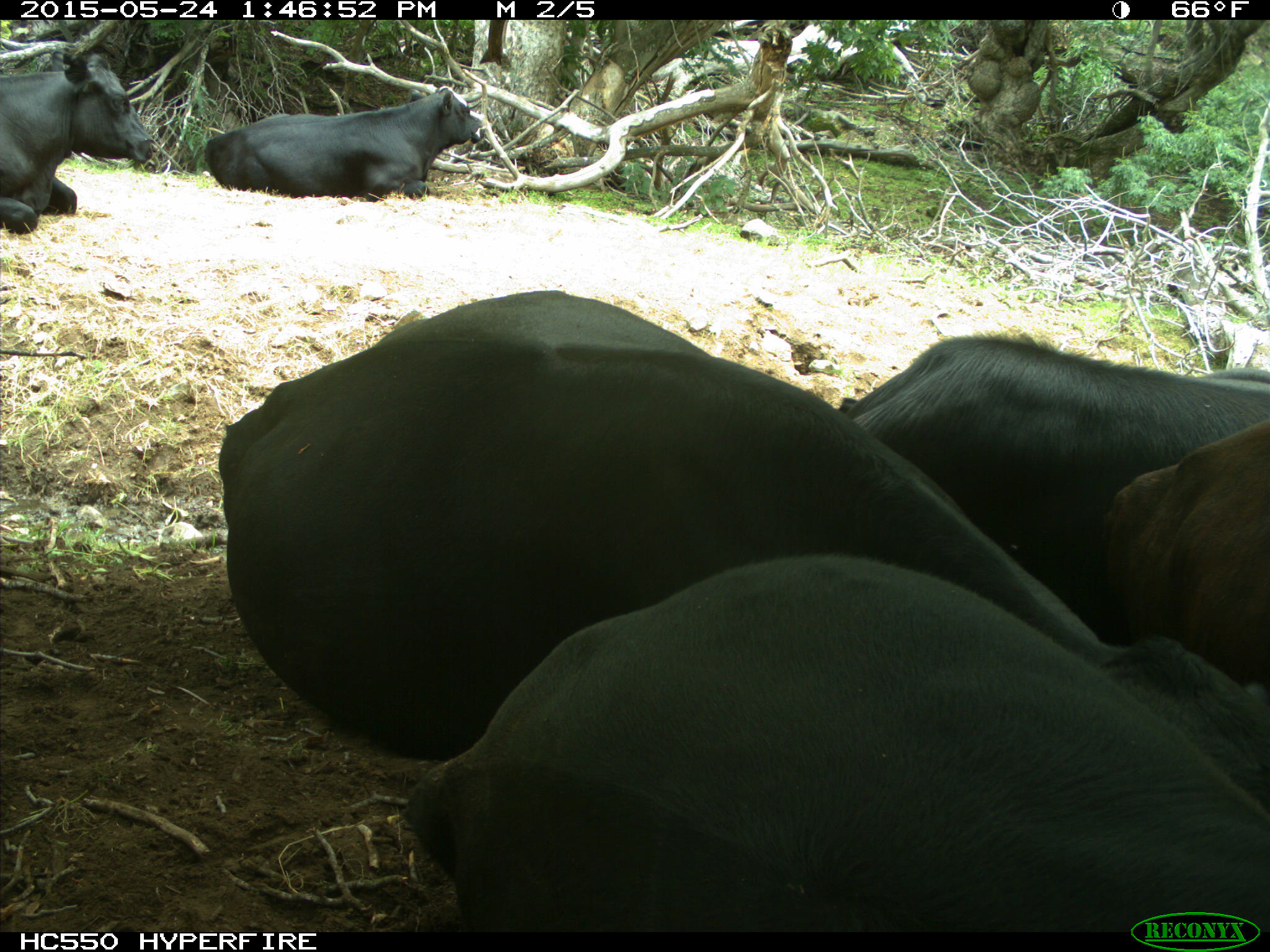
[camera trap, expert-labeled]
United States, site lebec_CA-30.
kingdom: Animalia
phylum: Chordata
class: Mammalia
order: Artiodactyla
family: Bovidae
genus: Bos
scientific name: Bos taurus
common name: domestic cow